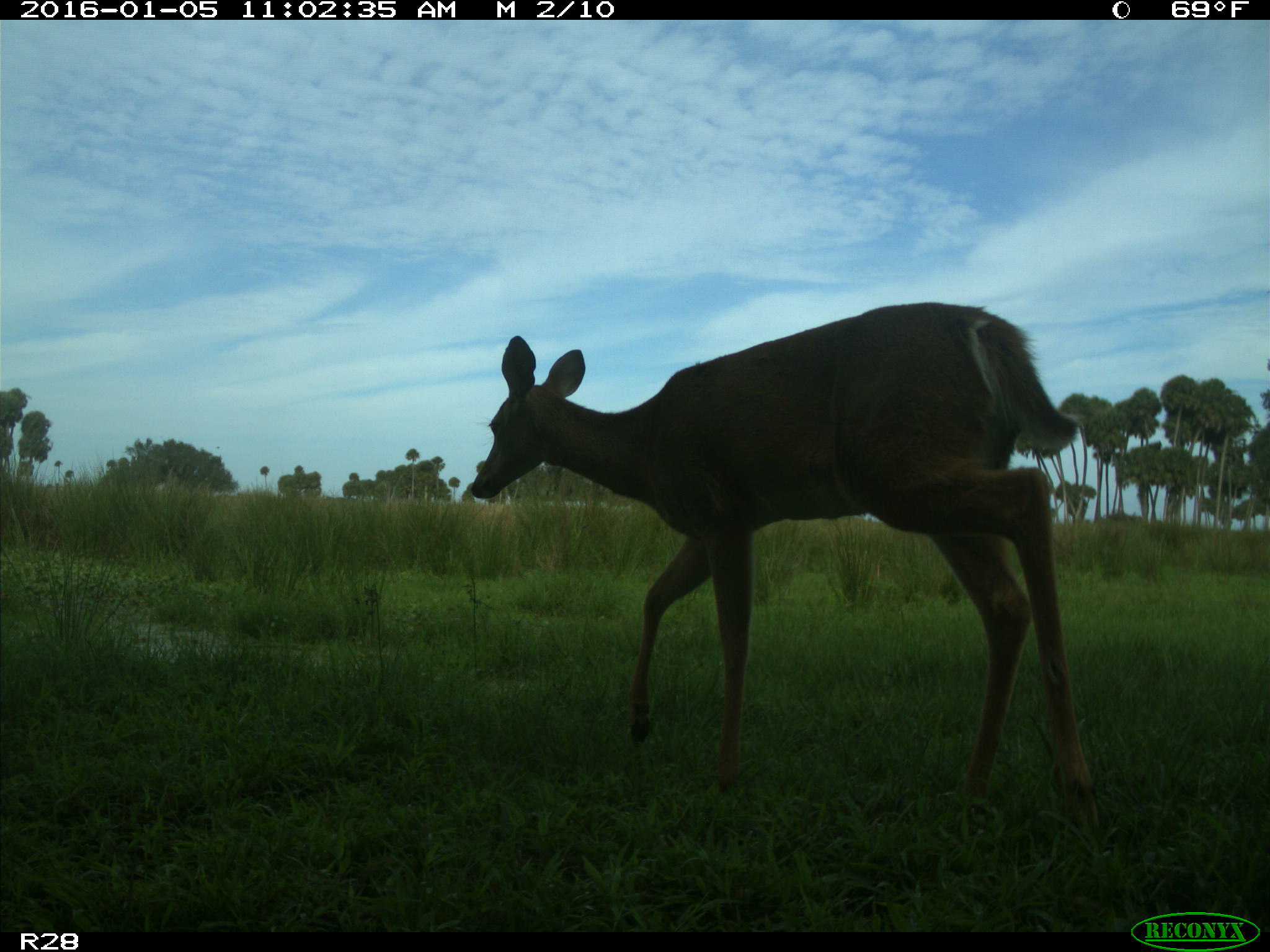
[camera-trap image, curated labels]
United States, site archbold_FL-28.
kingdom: Animalia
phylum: Chordata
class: Mammalia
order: Artiodactyla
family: Cervidae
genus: Odocoileus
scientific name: Odocoileus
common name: deer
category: unidentified deer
Unidentified deer (deer) (Odocoileus).